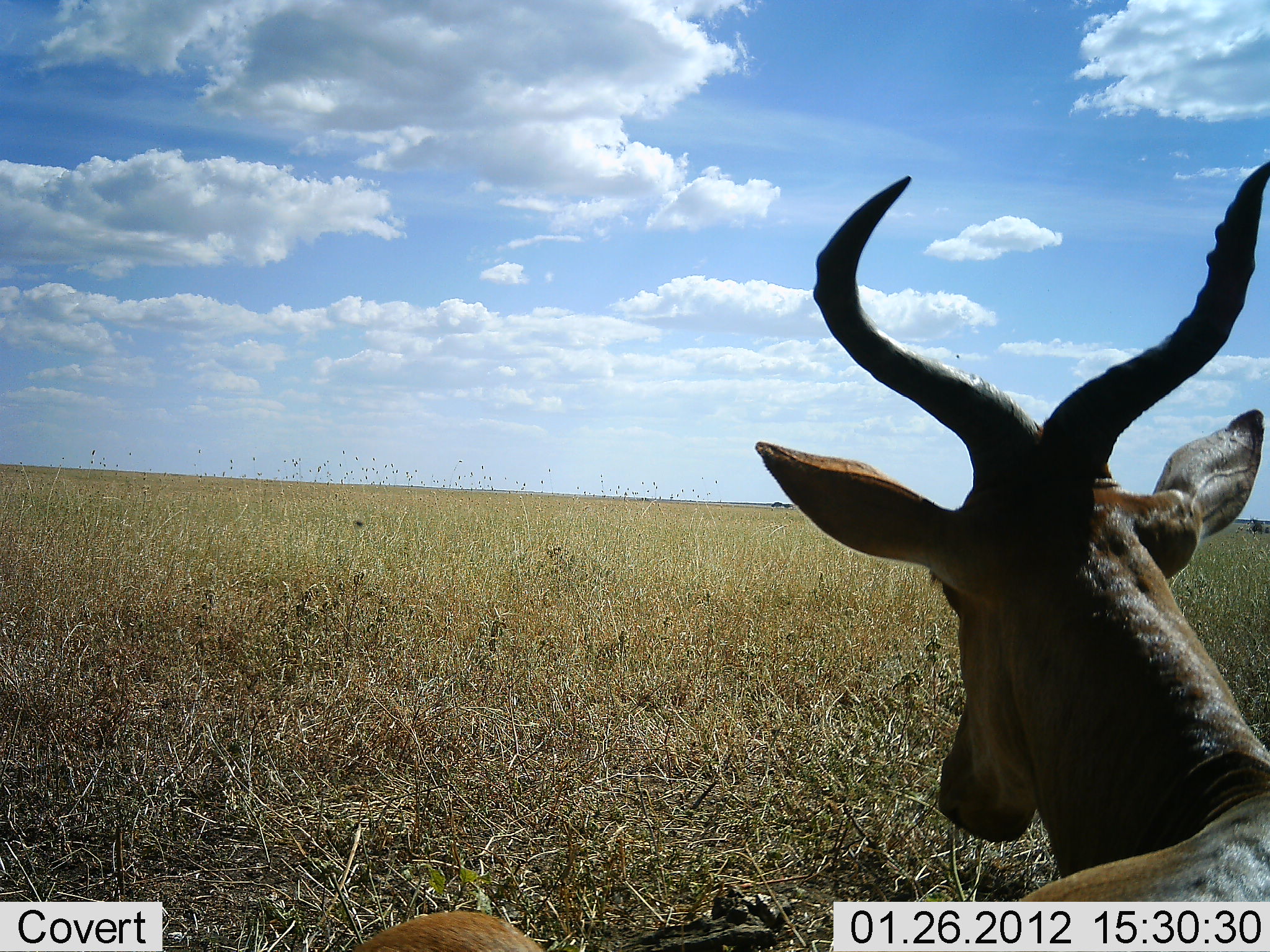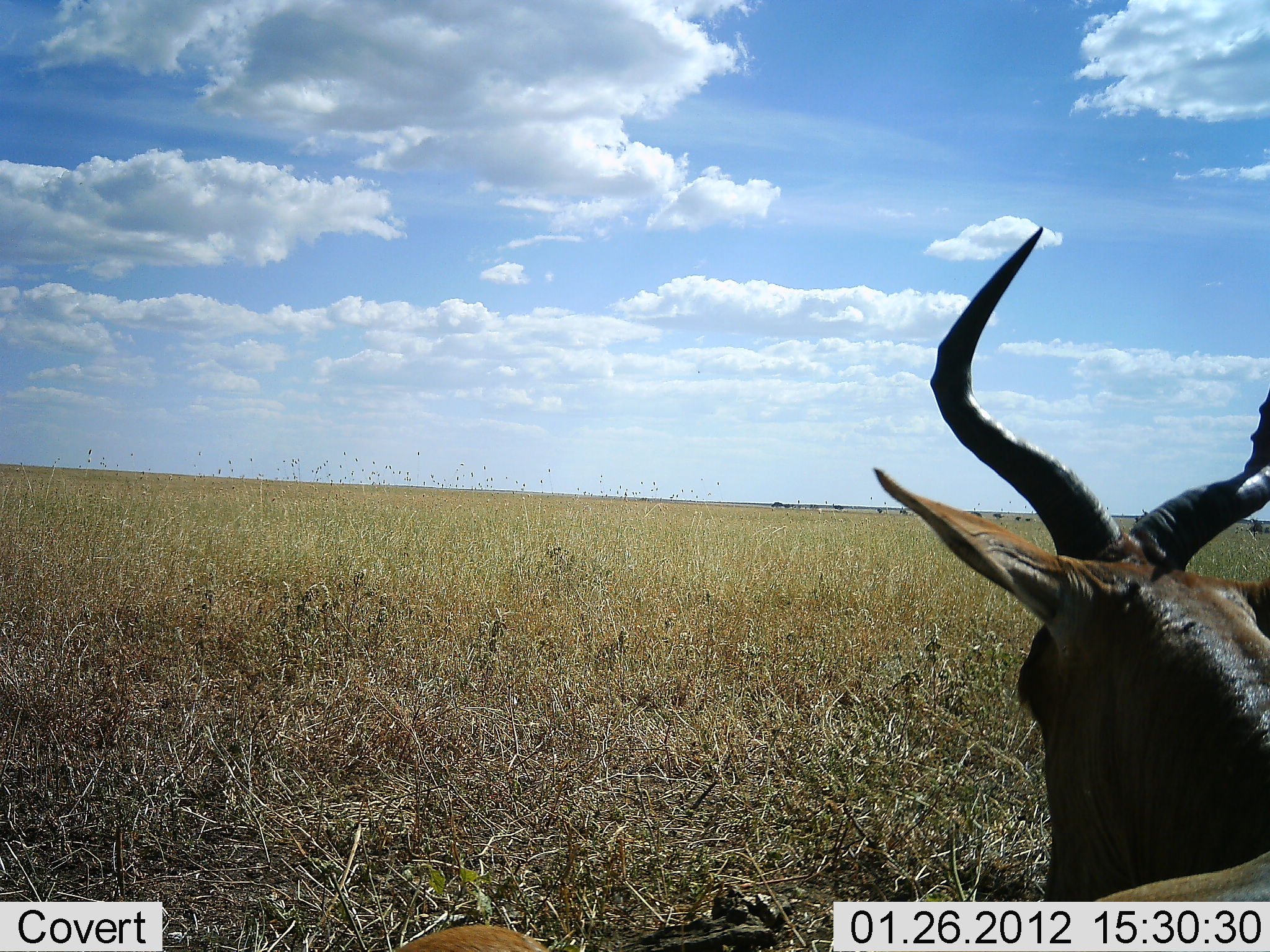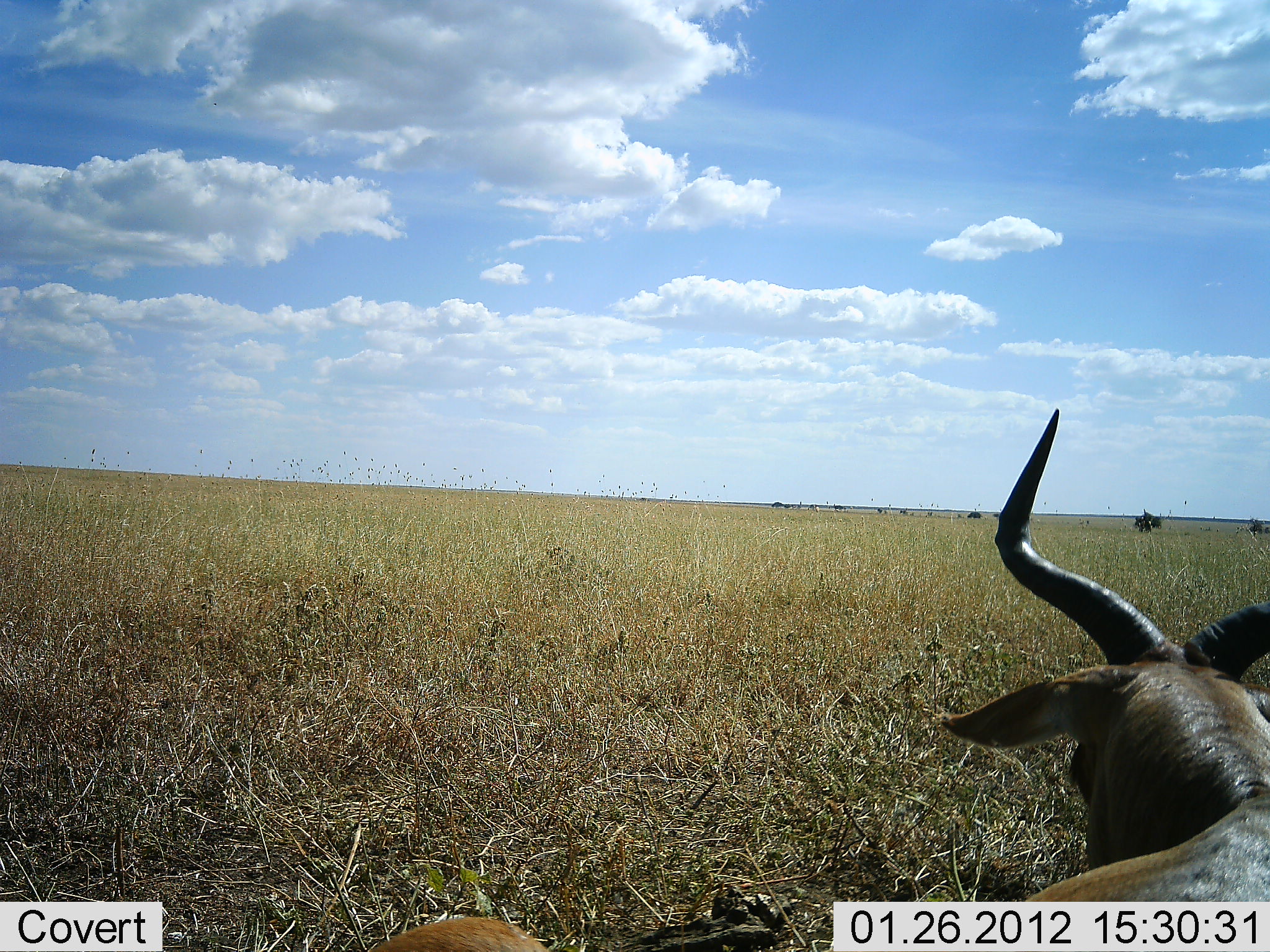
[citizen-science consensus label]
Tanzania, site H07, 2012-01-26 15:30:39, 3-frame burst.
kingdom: Animalia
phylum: Chordata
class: Mammalia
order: Artiodactyla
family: Bovidae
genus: Alcelaphus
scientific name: Alcelaphus buselaphus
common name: hartebeest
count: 1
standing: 20%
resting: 65%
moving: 10%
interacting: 0%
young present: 0%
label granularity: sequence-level